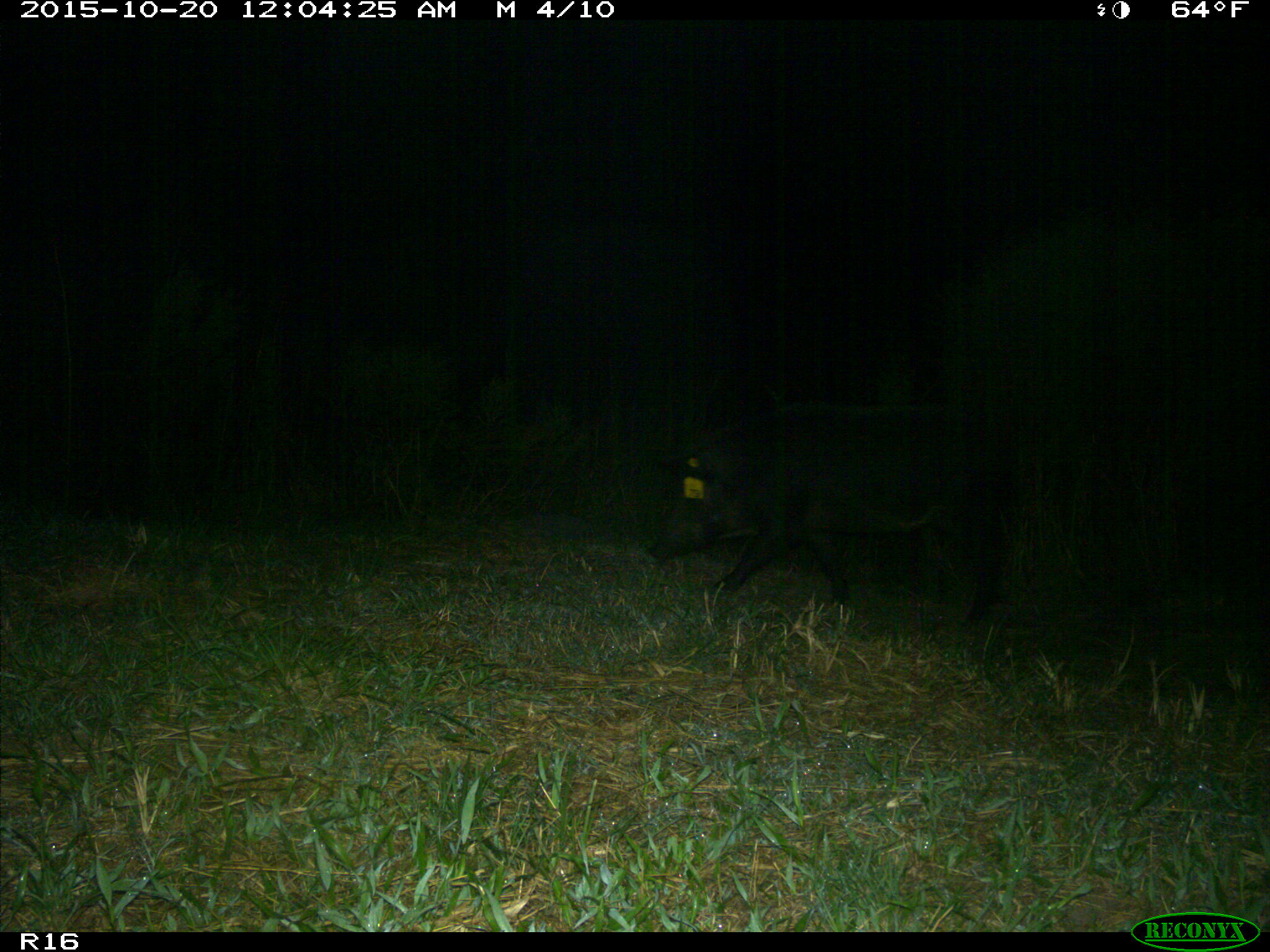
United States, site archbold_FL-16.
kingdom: Animalia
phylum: Chordata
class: Mammalia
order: Artiodactyla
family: Suidae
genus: Sus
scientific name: Sus scrofa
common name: wild boar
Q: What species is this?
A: Sus scrofa (wild boar).